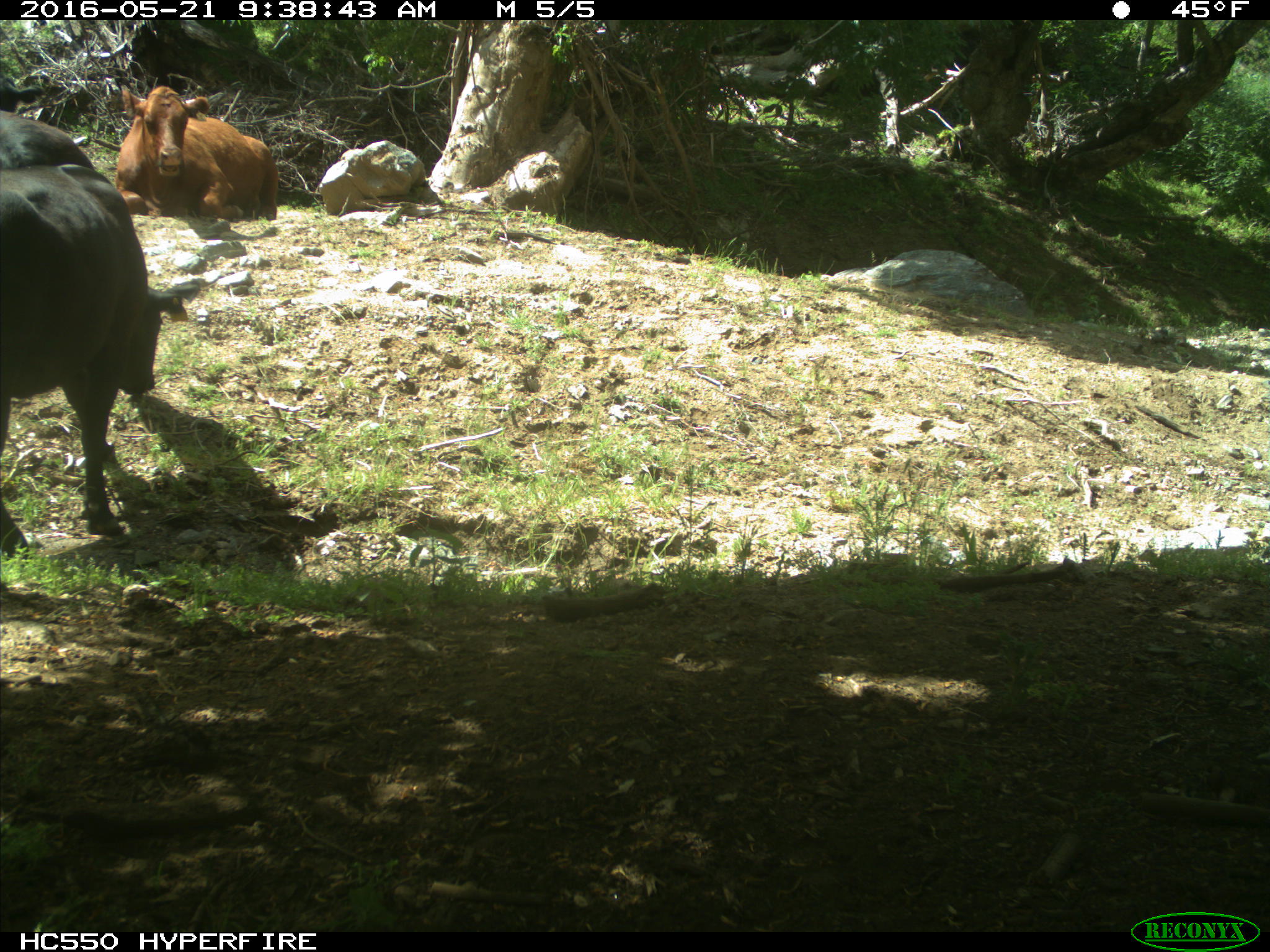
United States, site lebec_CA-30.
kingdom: Animalia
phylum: Chordata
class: Mammalia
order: Artiodactyla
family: Bovidae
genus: Bos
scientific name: Bos taurus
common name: domestic cow